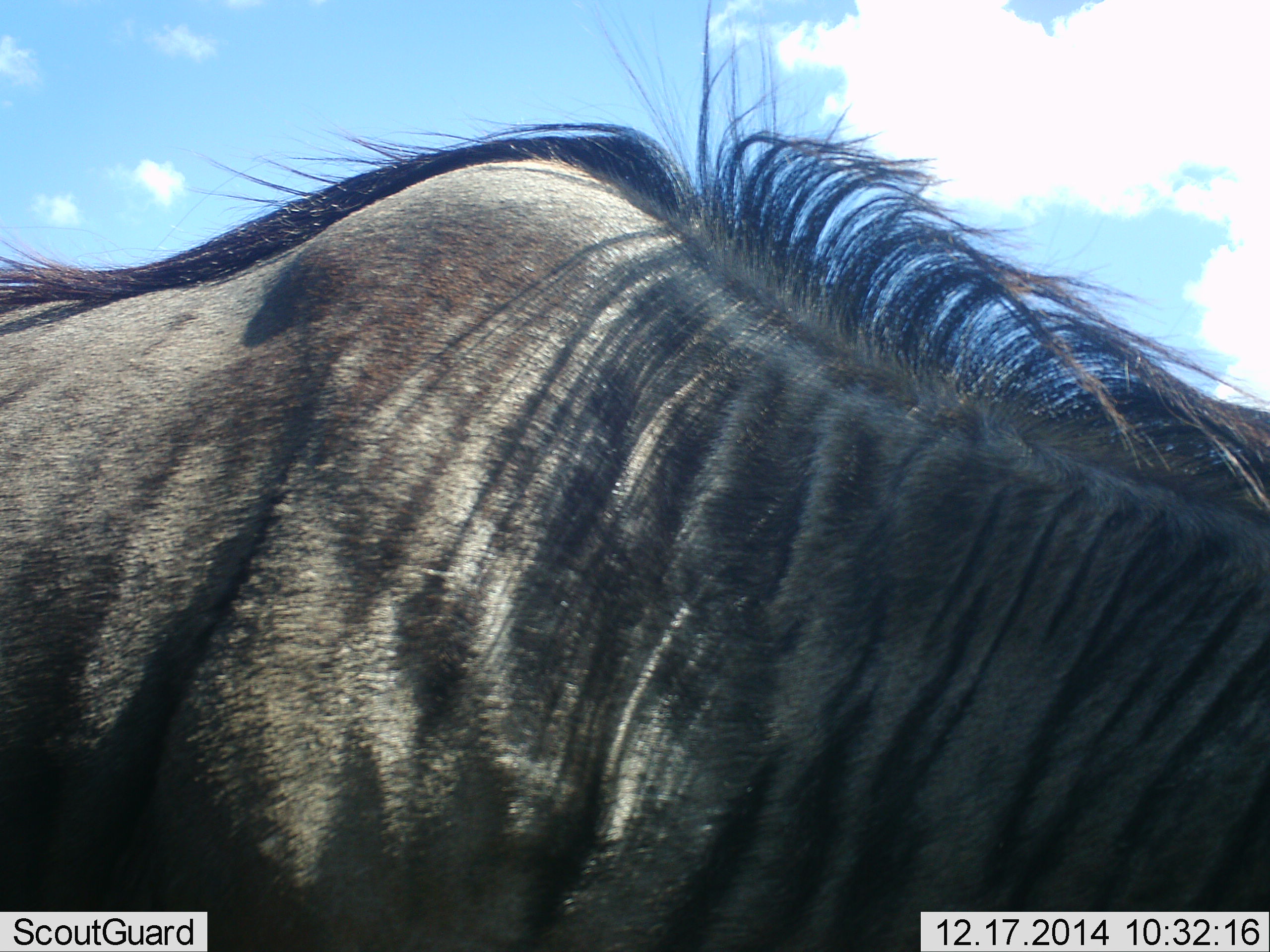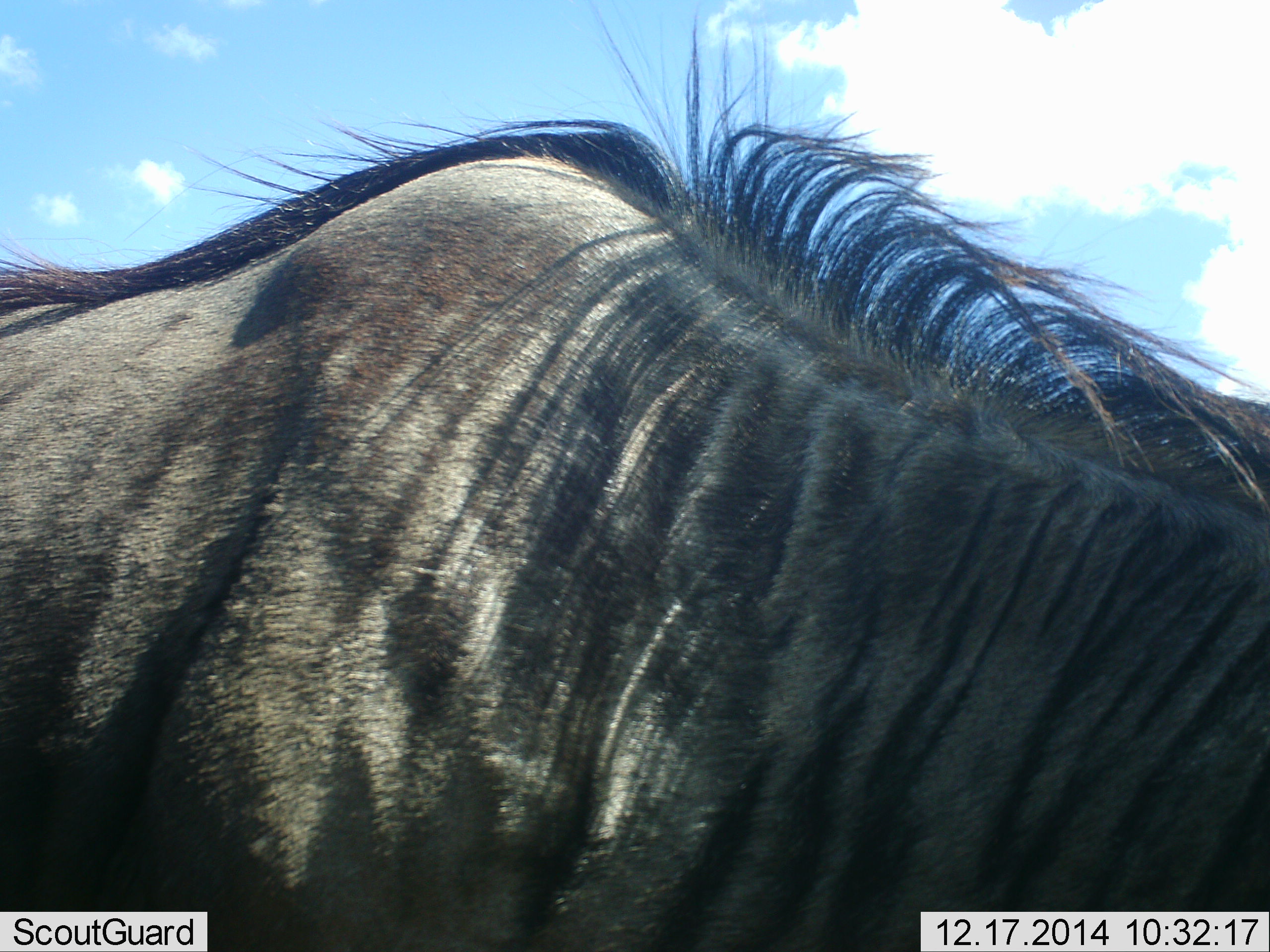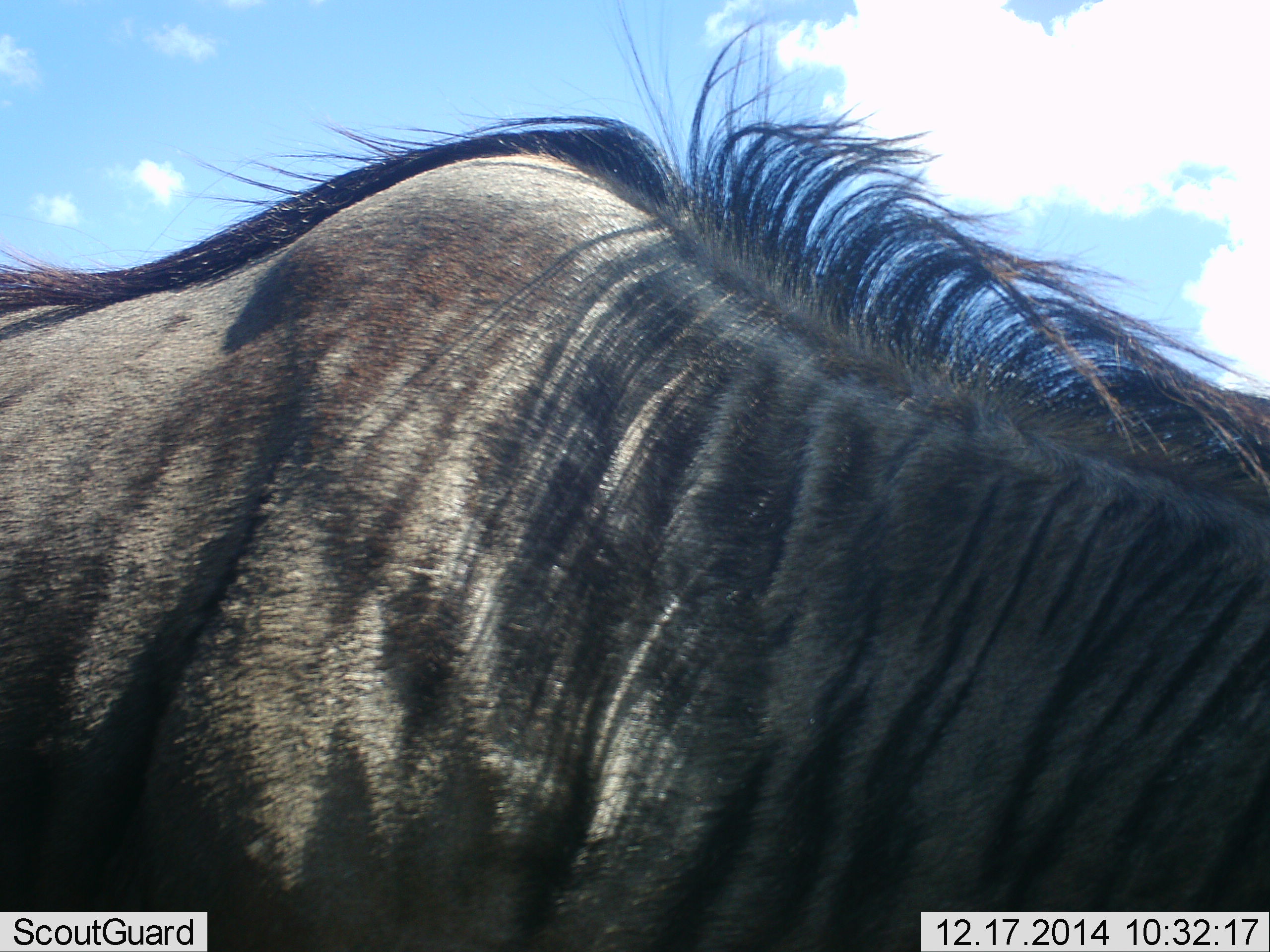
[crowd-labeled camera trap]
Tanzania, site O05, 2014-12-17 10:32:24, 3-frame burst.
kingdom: Animalia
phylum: Chordata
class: Mammalia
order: Artiodactyla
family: Bovidae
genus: Connochaetes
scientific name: Connochaetes taurinus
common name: blue wildebeest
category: wildebeest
Wildebeest (blue wildebeest) (Connochaetes taurinus), count 1. Behavior (volunteer vote fractions): standing 70%, resting 0%, moving 10%, interacting 0%. Young present (vote fraction): 0%. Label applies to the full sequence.